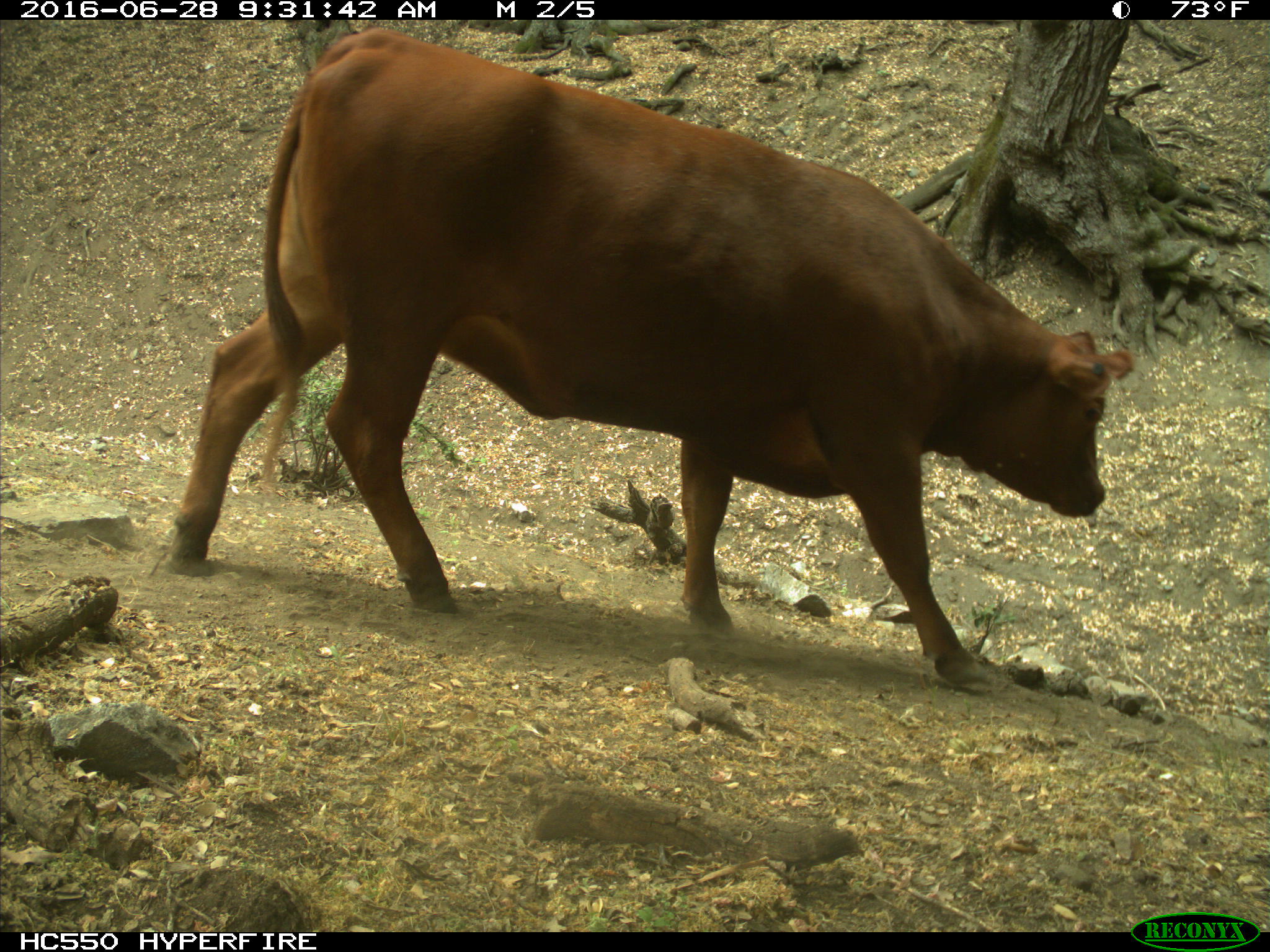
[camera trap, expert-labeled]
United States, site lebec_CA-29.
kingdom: Animalia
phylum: Chordata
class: Mammalia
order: Artiodactyla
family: Bovidae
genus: Bos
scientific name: Bos taurus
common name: domestic cow